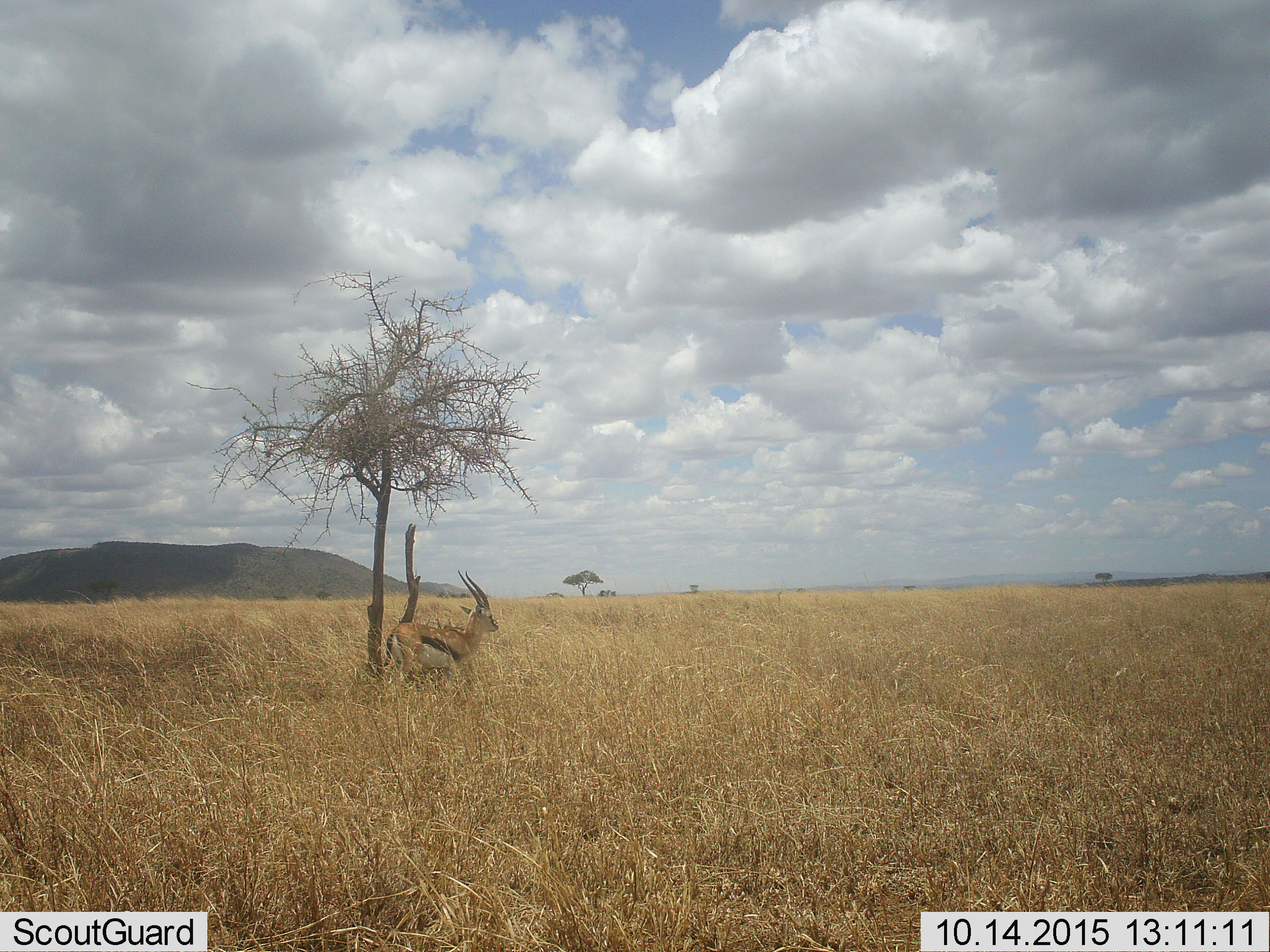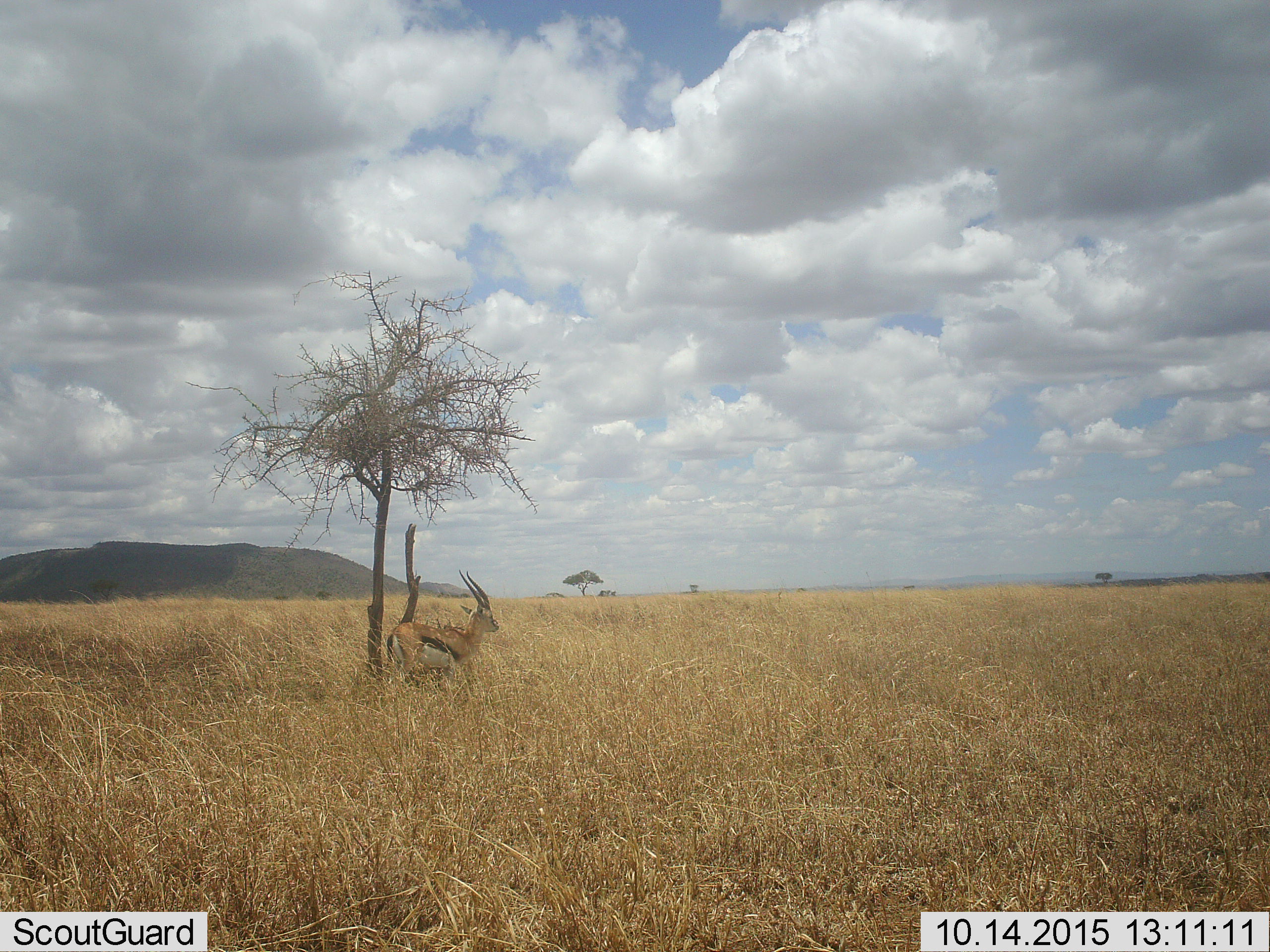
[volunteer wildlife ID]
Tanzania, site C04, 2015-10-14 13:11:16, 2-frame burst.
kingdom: Animalia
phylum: Chordata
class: Mammalia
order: Artiodactyla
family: Bovidae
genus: Eudorcas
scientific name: Eudorcas thomsonii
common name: thomson's gazelle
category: gazellethomsons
Gazellethomsons (thomson's gazelle) (Eudorcas thomsonii), count 1. Behavior (volunteer vote fractions): standing 100%, resting 7%, moving 0%, interacting 0%. Young present (vote fraction): 0%. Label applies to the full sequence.